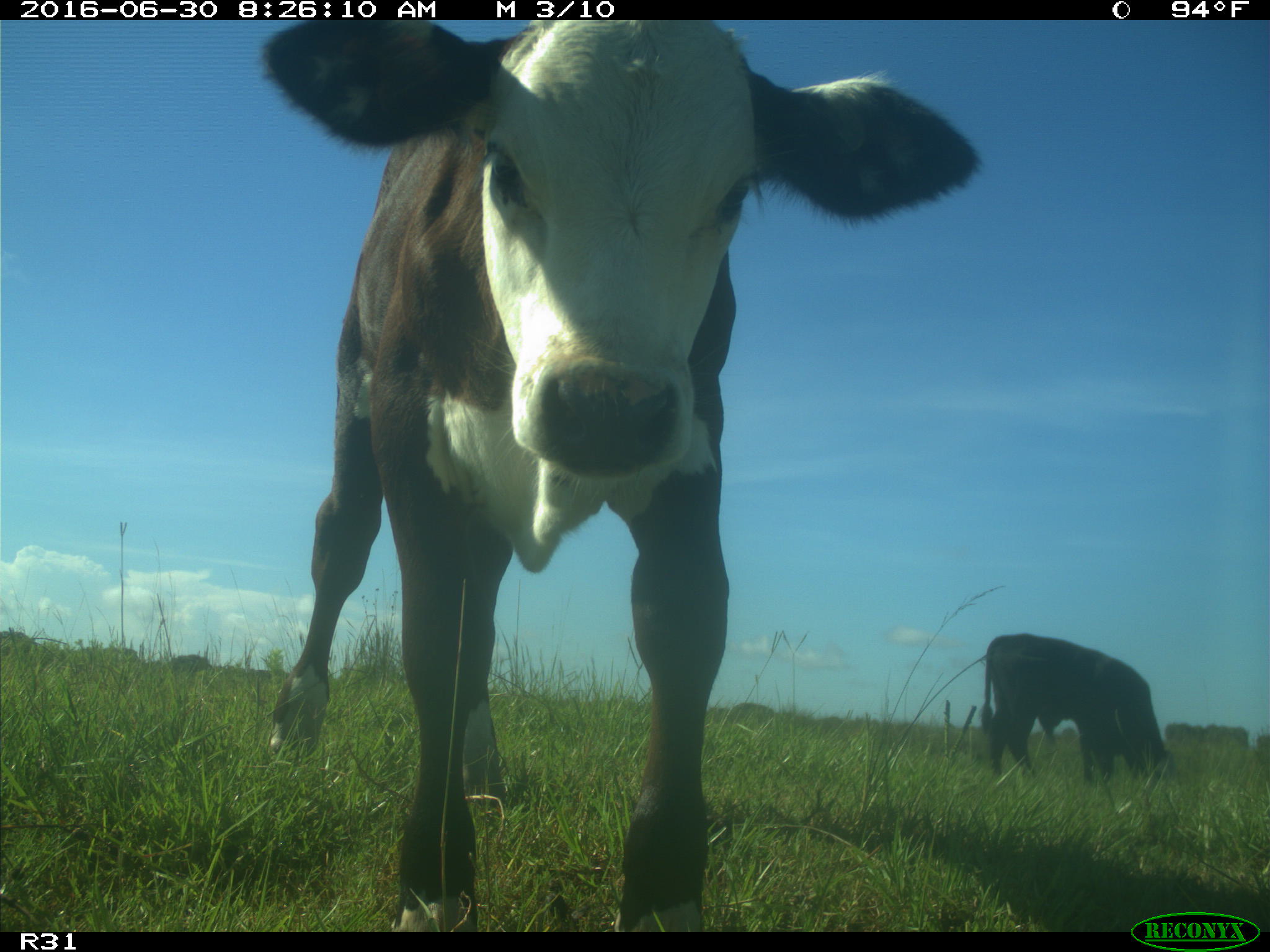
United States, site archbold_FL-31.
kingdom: Animalia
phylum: Chordata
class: Mammalia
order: Artiodactyla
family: Bovidae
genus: Bos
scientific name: Bos taurus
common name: domestic cow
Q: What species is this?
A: Bos taurus (domestic cow).